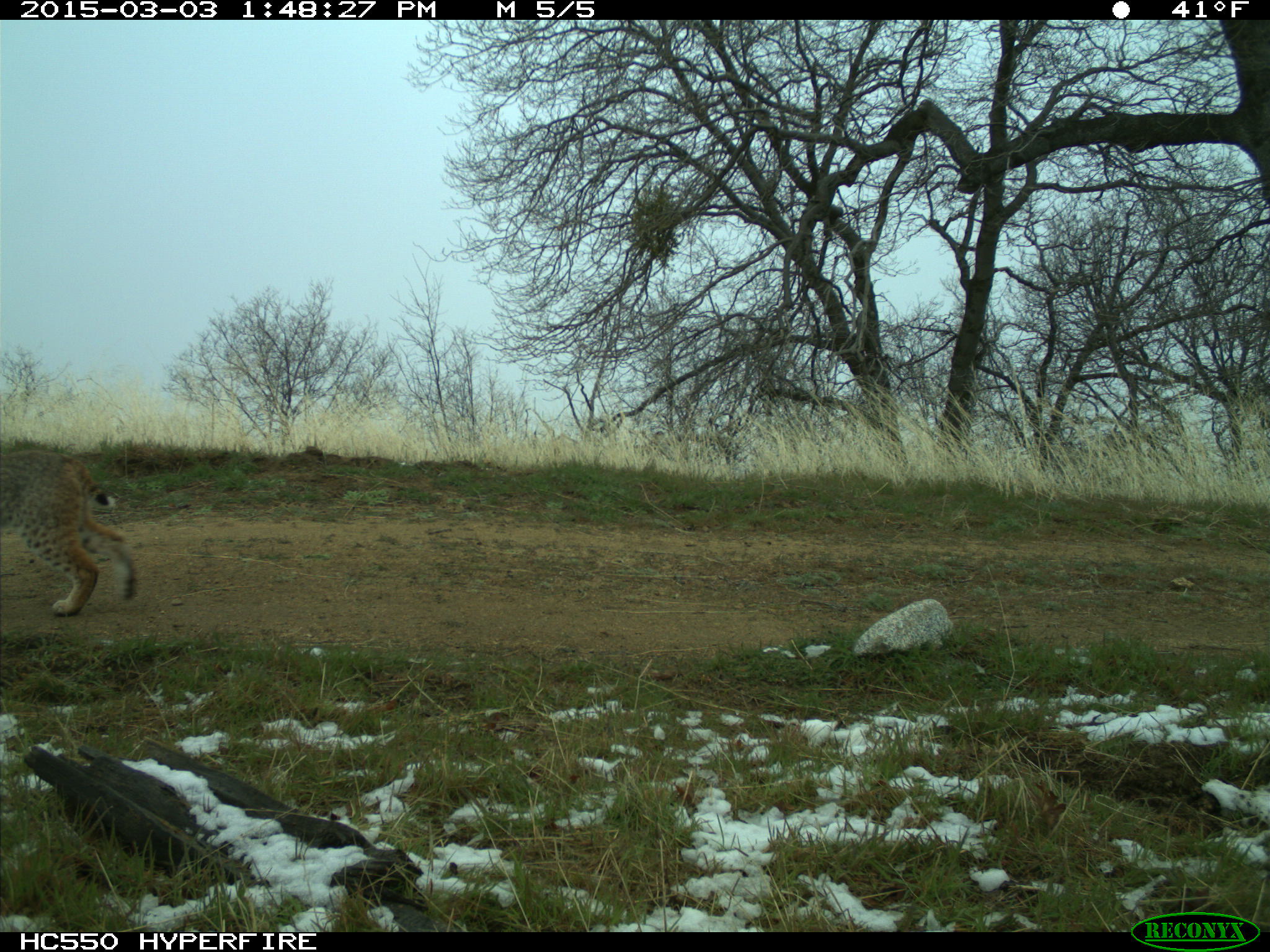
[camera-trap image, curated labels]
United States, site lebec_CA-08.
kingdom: Animalia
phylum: Chordata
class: Mammalia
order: Carnivora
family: Felidae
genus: Lynx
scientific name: Lynx rufus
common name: bobcat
Lynx rufus (bobcat).